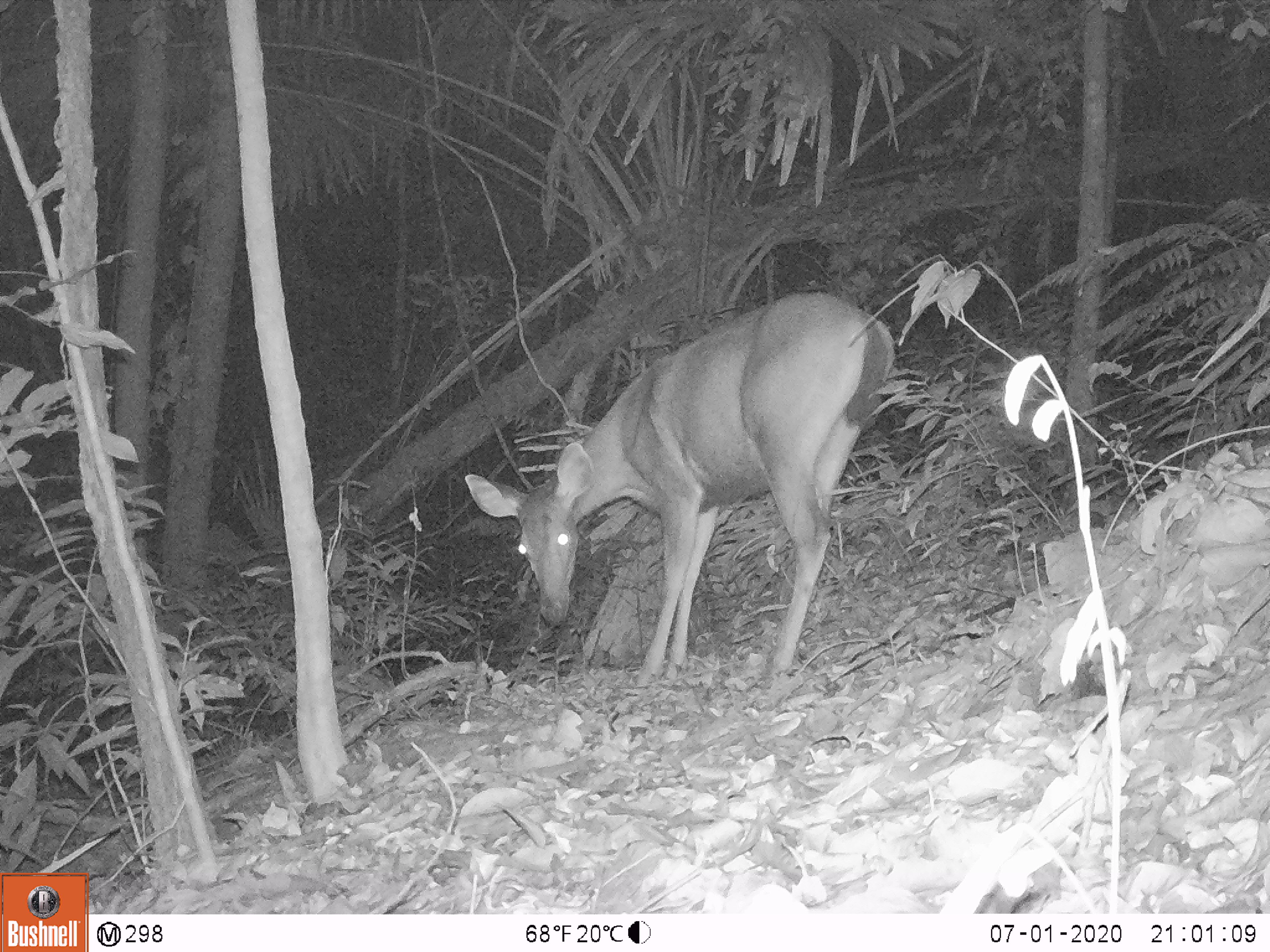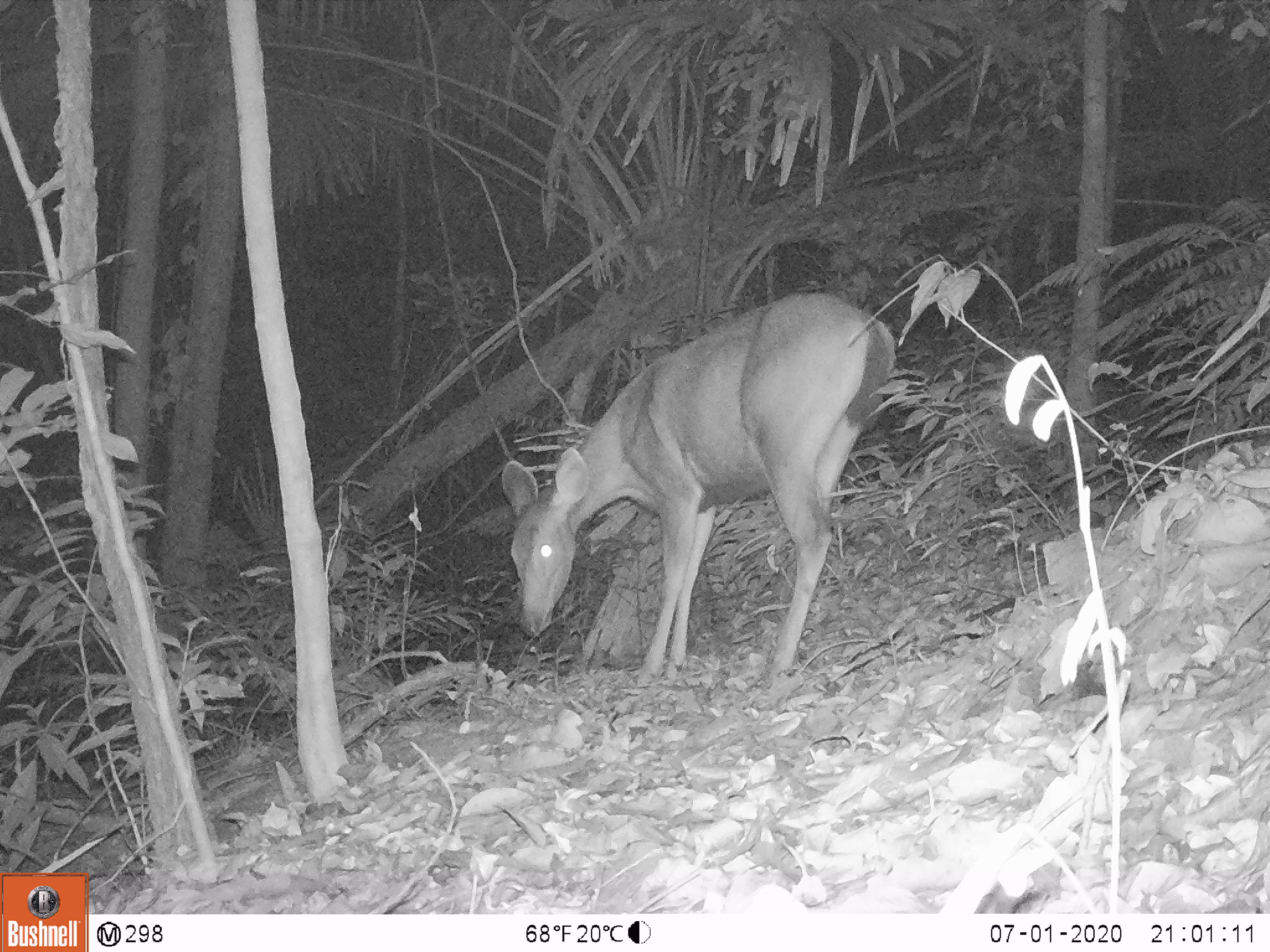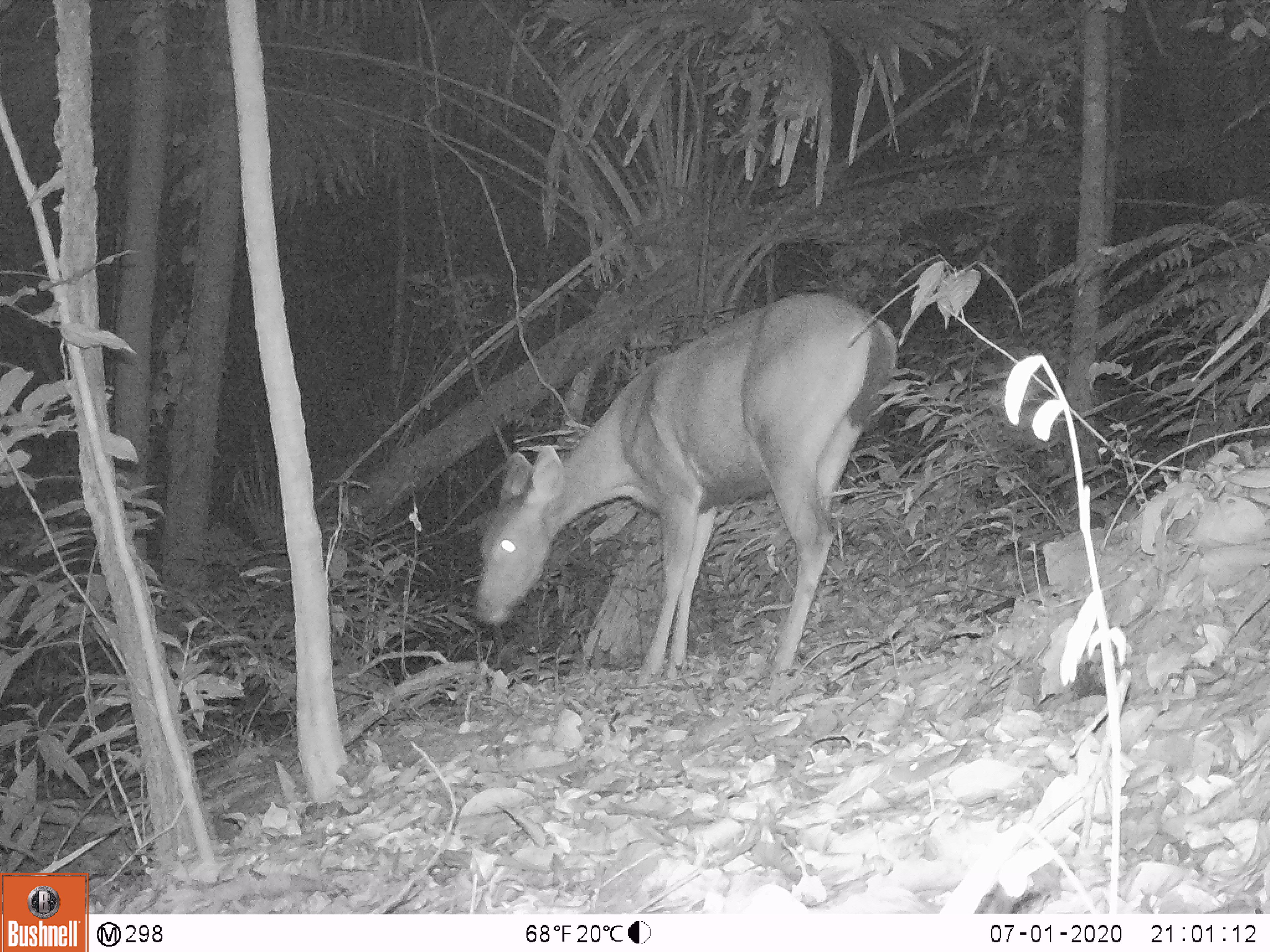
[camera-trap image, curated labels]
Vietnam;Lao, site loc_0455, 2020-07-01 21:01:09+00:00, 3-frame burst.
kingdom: Animalia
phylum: Chordata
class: Mammalia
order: Artiodactyla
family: Cervidae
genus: Rusa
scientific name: Rusa unicolor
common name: sambar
Sambar (Rusa unicolor). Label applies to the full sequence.